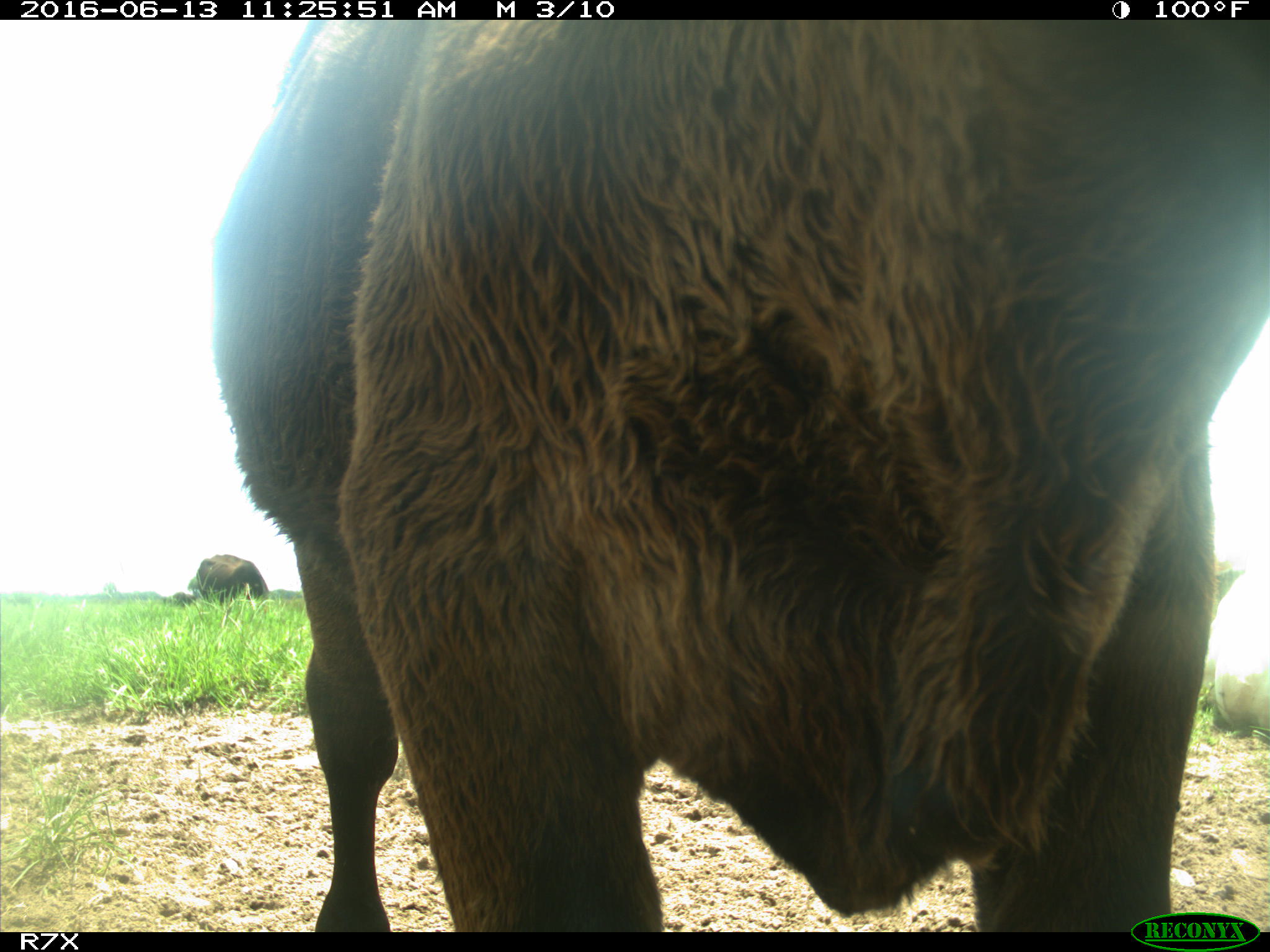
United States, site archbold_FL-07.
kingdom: Animalia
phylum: Chordata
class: Mammalia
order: Artiodactyla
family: Bovidae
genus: Bos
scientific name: Bos taurus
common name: domestic cow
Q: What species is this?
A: Bos taurus (domestic cow).